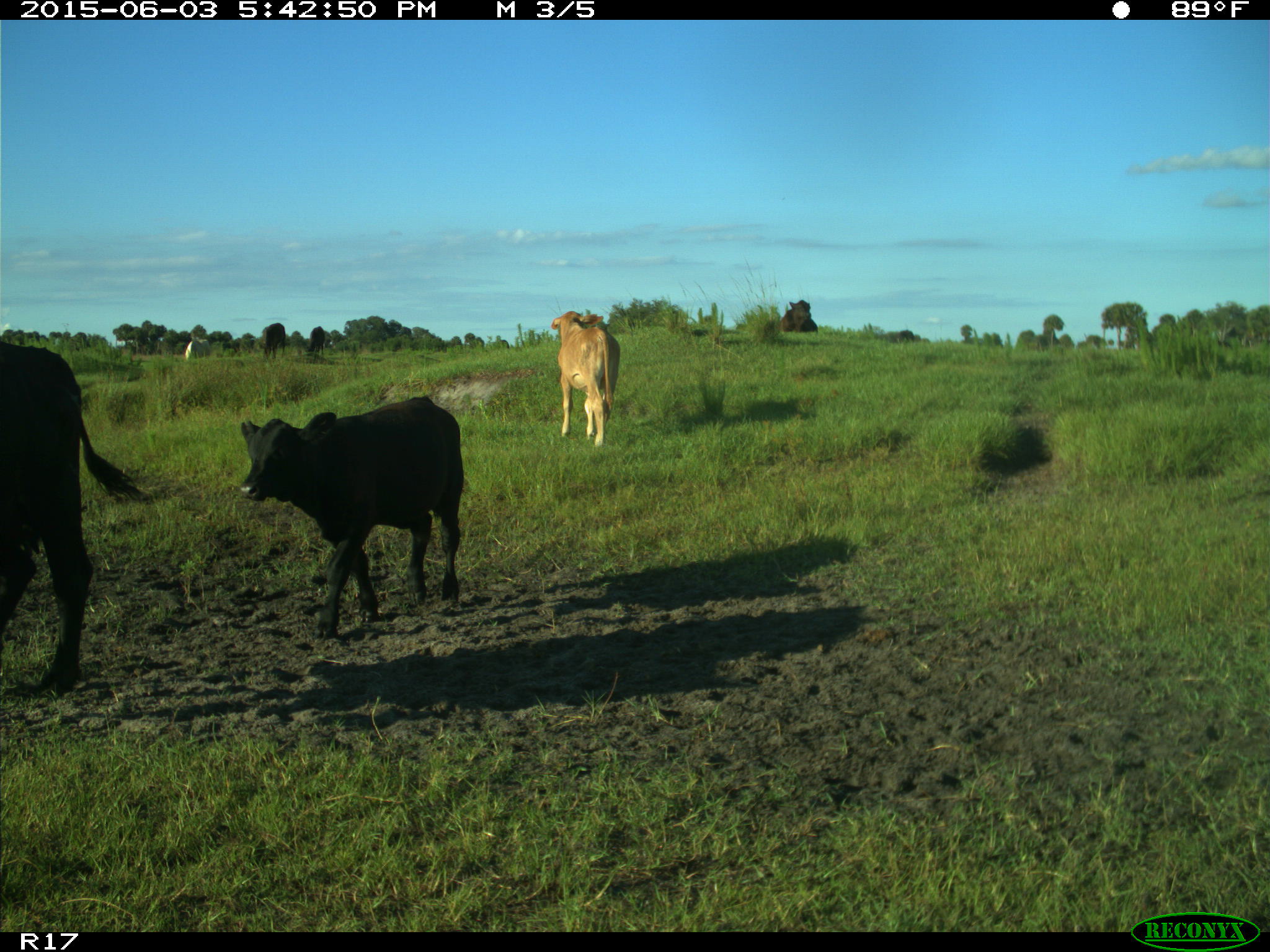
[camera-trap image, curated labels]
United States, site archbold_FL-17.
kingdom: Animalia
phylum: Chordata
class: Mammalia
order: Artiodactyla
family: Bovidae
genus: Bos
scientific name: Bos taurus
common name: domestic cow